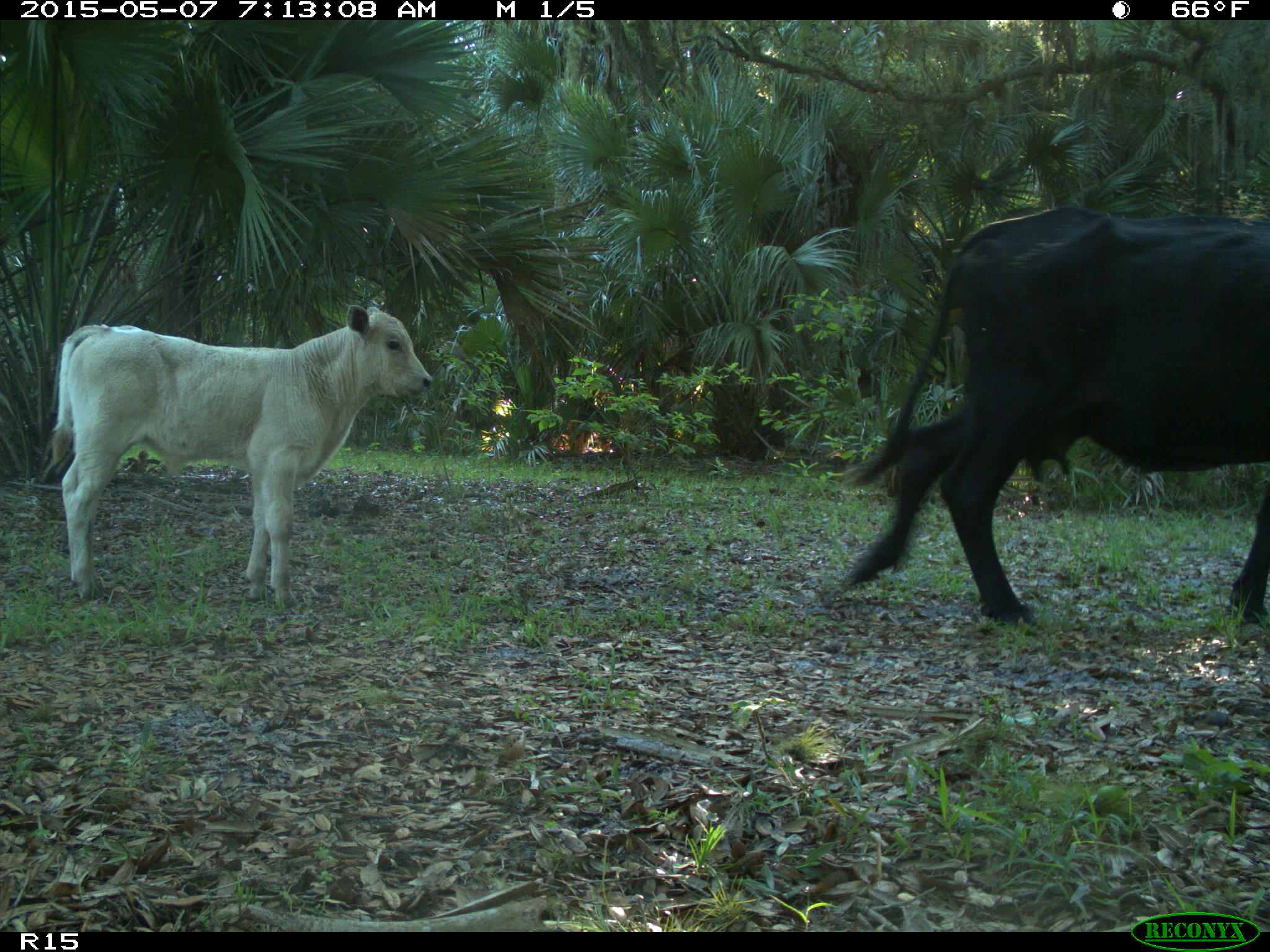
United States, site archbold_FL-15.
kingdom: Animalia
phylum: Chordata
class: Mammalia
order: Artiodactyla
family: Bovidae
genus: Bos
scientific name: Bos taurus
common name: domestic cow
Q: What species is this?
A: Bos taurus (domestic cow).